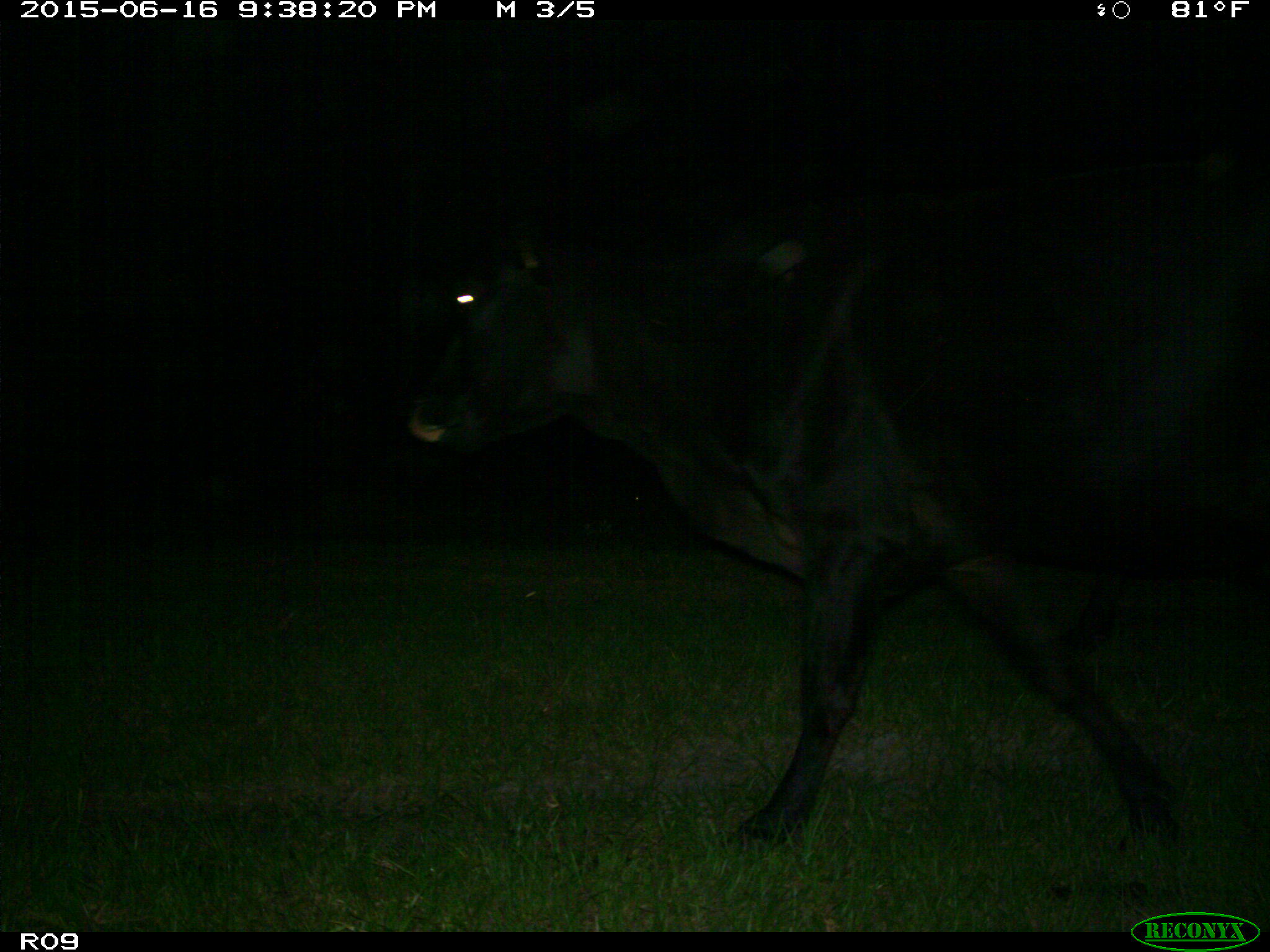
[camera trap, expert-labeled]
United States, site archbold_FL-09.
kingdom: Animalia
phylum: Chordata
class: Mammalia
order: Artiodactyla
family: Bovidae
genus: Bos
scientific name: Bos taurus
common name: domestic cow